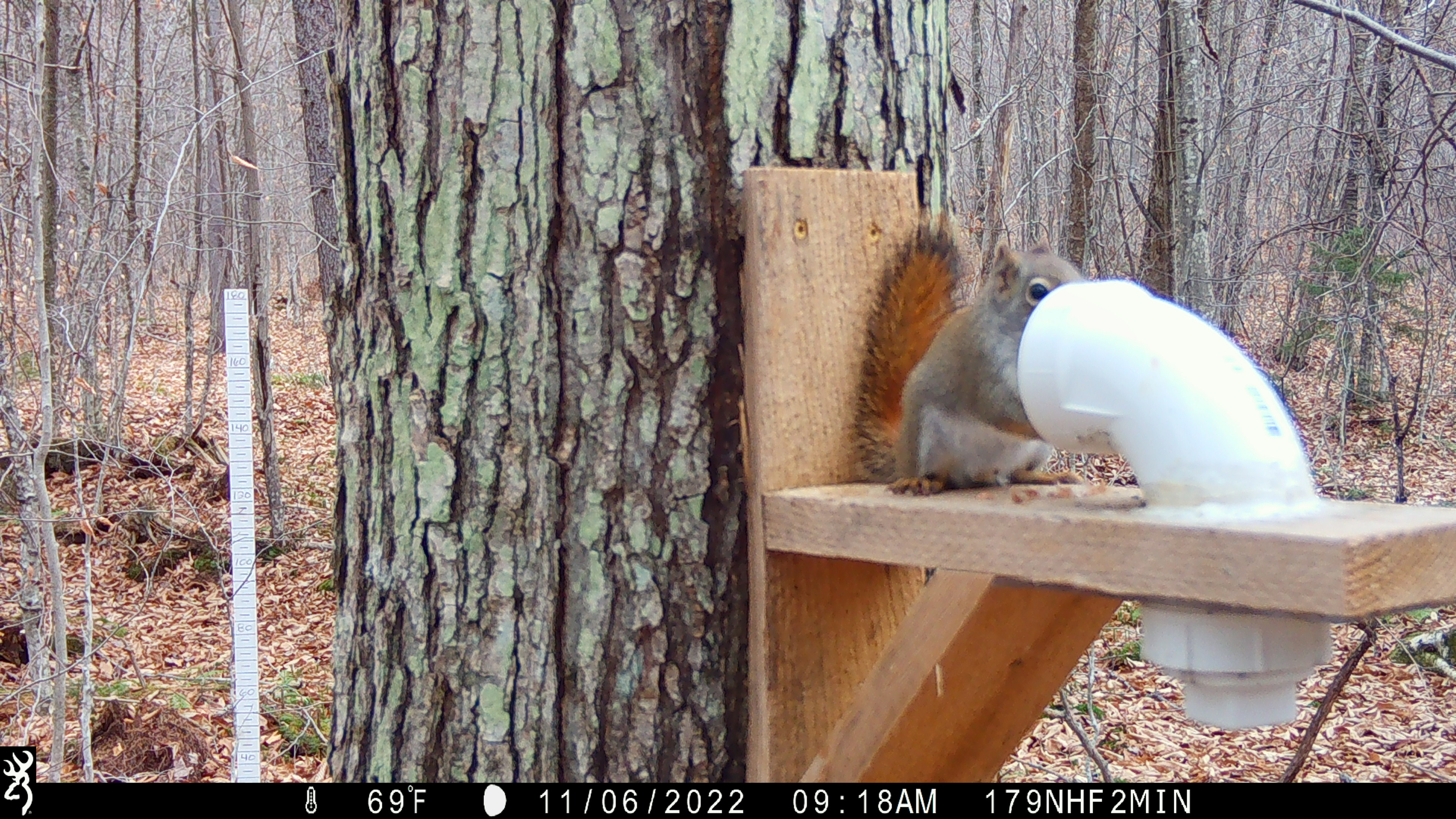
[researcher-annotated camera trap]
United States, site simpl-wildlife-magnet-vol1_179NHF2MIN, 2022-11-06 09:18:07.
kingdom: Animalia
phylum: Chordata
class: Mammalia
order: Rodentia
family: Sciuridae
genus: Tamiasciurus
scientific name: Tamiasciurus hudsonicus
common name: red squirrel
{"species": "red squirrel (Tamiasciurus hudsonicus)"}